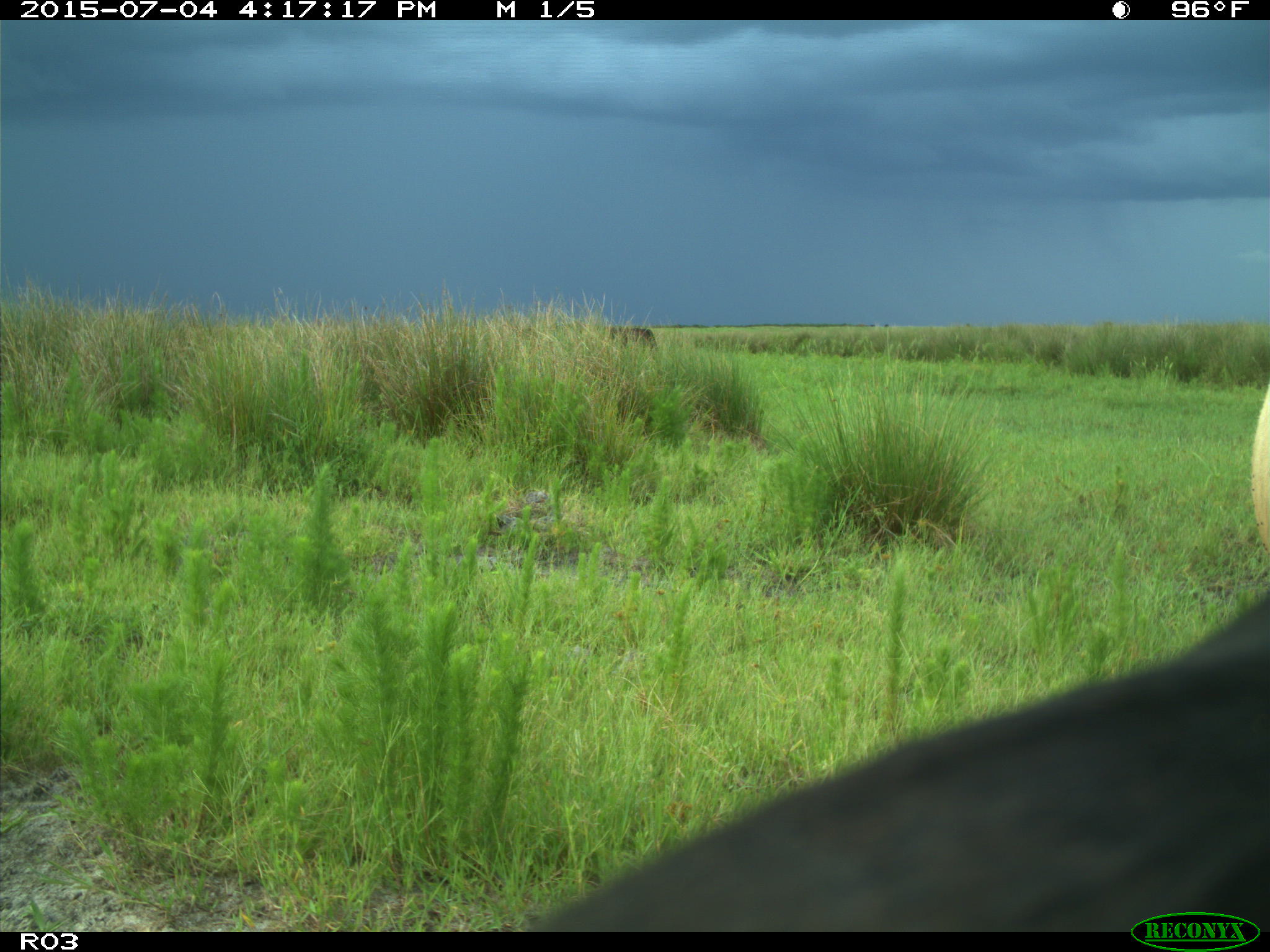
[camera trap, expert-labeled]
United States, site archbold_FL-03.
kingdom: Animalia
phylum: Chordata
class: Mammalia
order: Artiodactyla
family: Bovidae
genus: Bos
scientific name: Bos taurus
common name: domestic cow